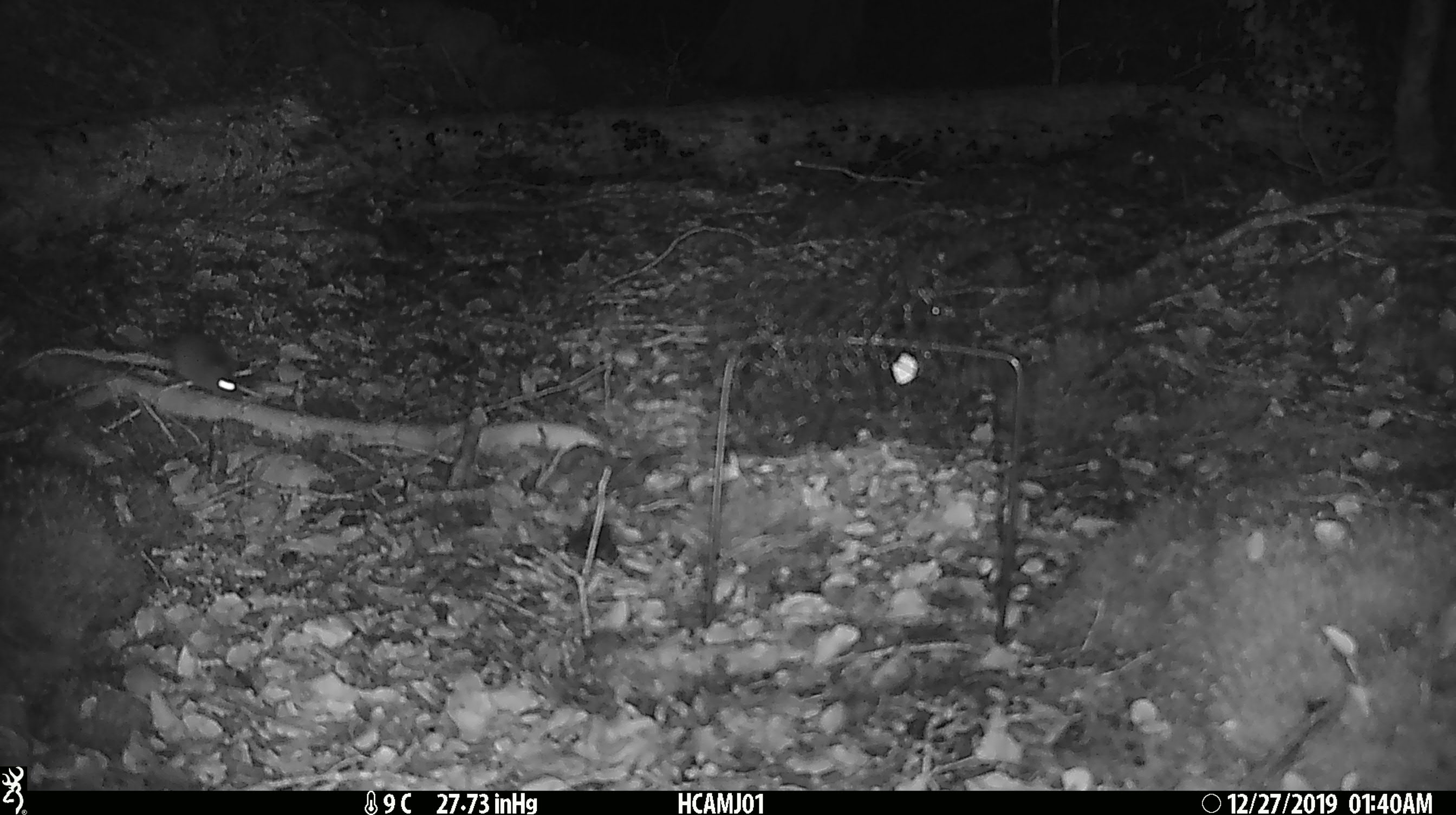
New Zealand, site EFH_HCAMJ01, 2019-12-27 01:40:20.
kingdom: Animalia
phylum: Chordata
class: Mammalia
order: Rodentia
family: Muridae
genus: Mus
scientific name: Mus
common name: mouse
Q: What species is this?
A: Mouse (Mus).